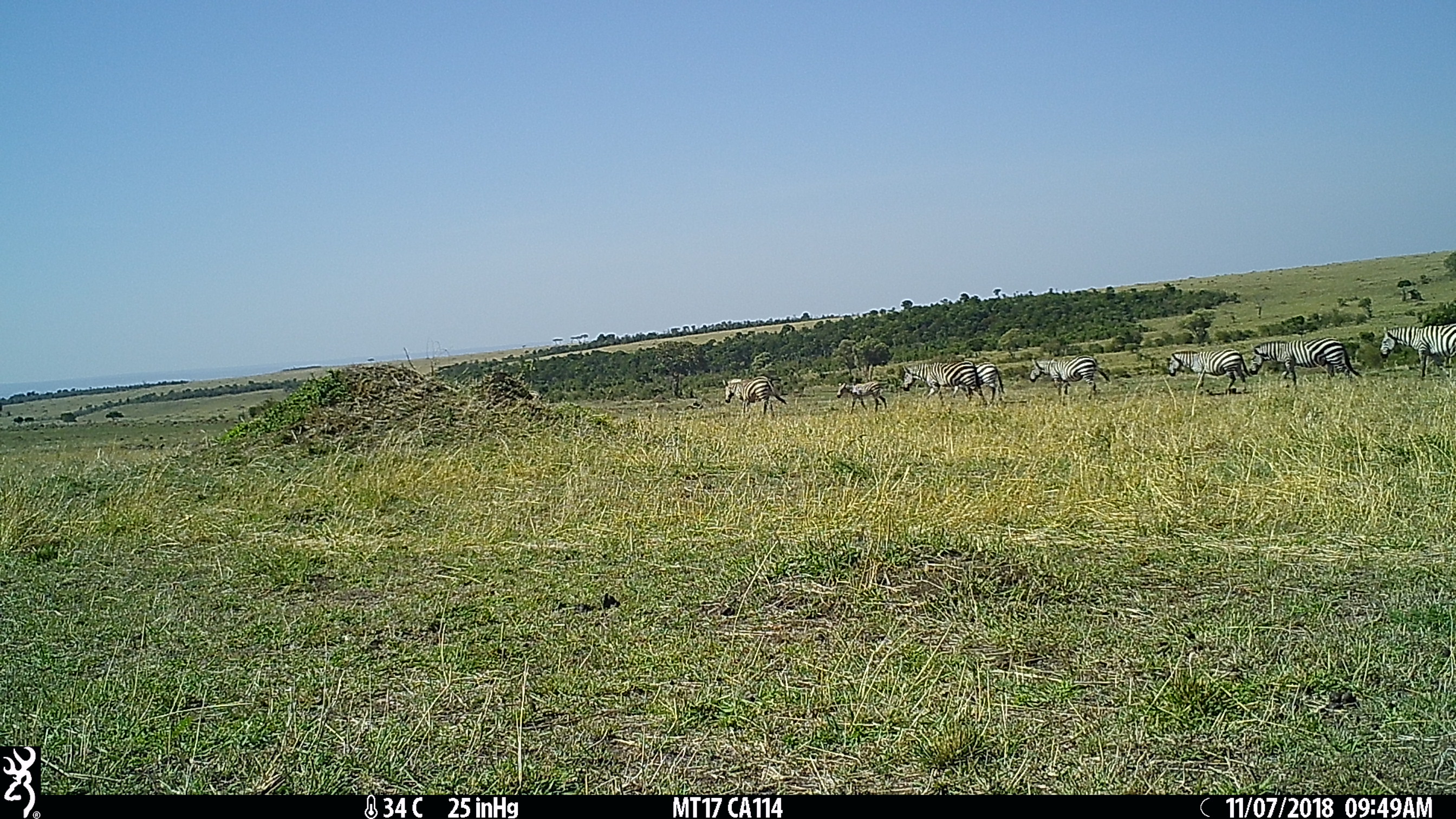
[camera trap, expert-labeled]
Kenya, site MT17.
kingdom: Animalia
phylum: Chordata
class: Mammalia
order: Perissodactyla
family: Equidae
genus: Equus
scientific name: Equus quagga burchellii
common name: burchell's zebra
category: zebra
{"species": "zebra (burchell's zebra) (Equus quagga burchellii)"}